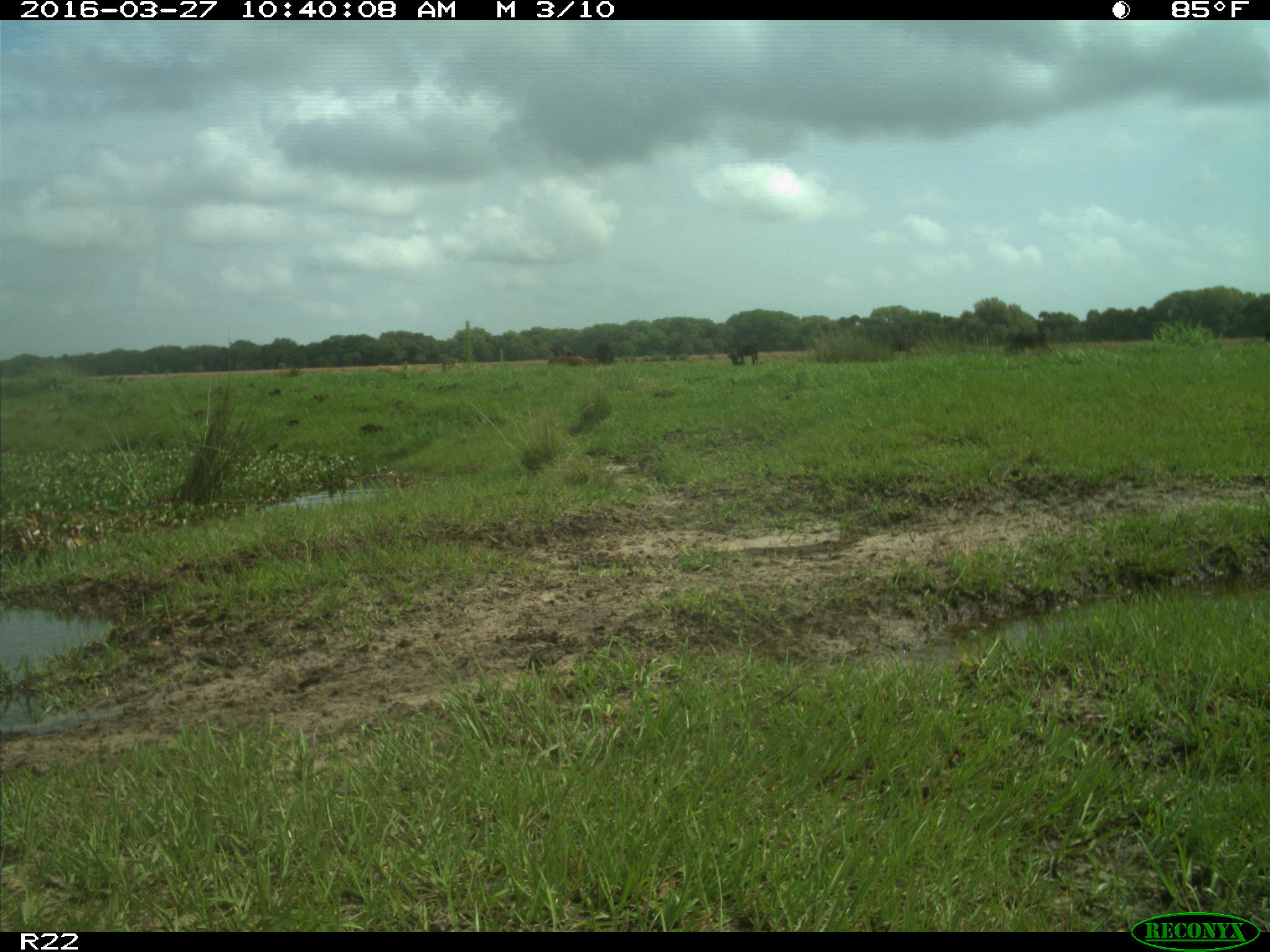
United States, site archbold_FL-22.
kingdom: Animalia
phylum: Chordata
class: Mammalia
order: Artiodactyla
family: Bovidae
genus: Bos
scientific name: Bos taurus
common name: domestic cow